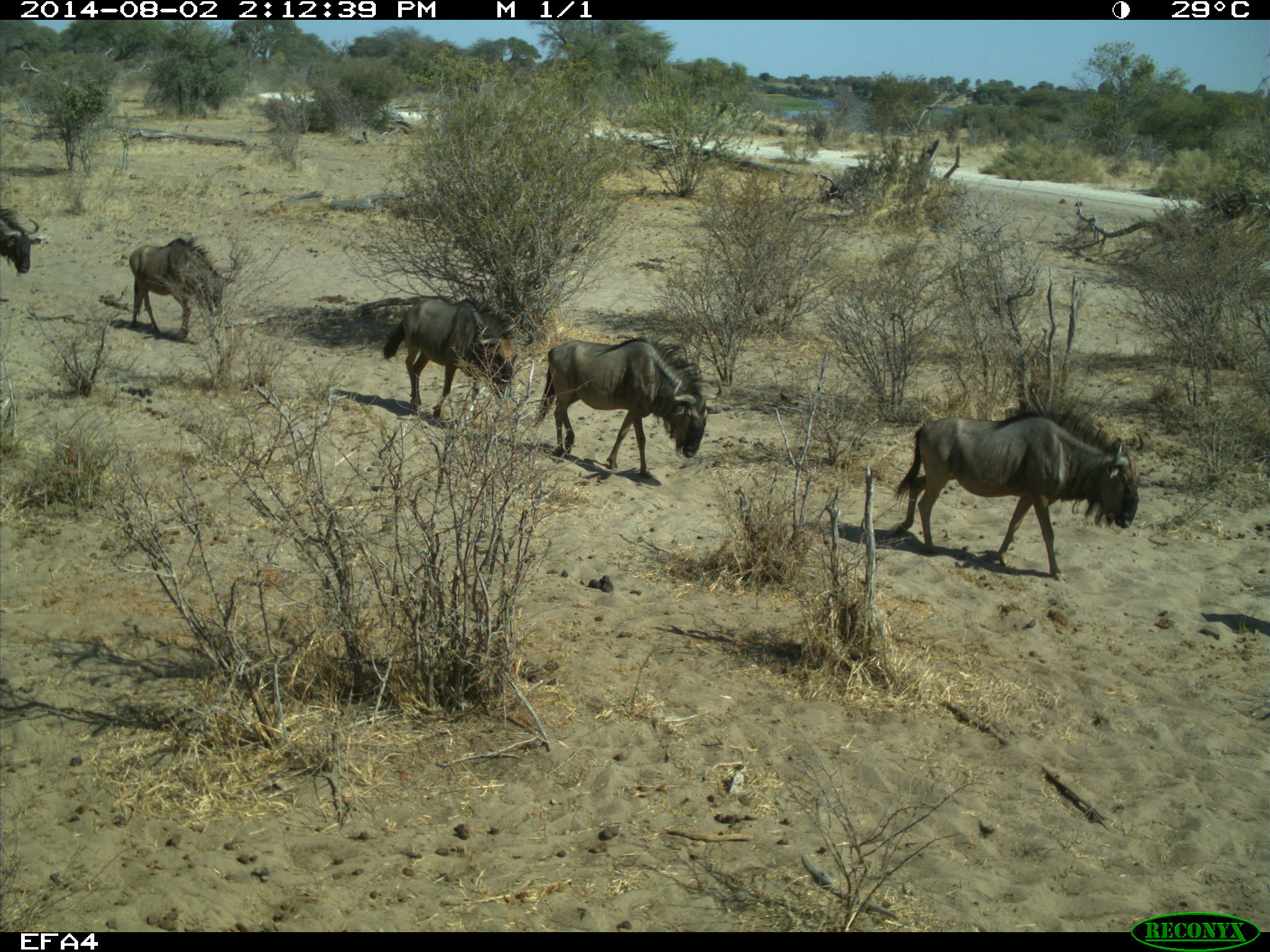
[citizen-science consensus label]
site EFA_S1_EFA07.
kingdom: Animalia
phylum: Chordata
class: Mammalia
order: Artiodactyla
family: Bovidae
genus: Connochaetes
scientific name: Connochaetes taurinus taurinus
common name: blue wildebeest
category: wildebeestblue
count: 5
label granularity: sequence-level